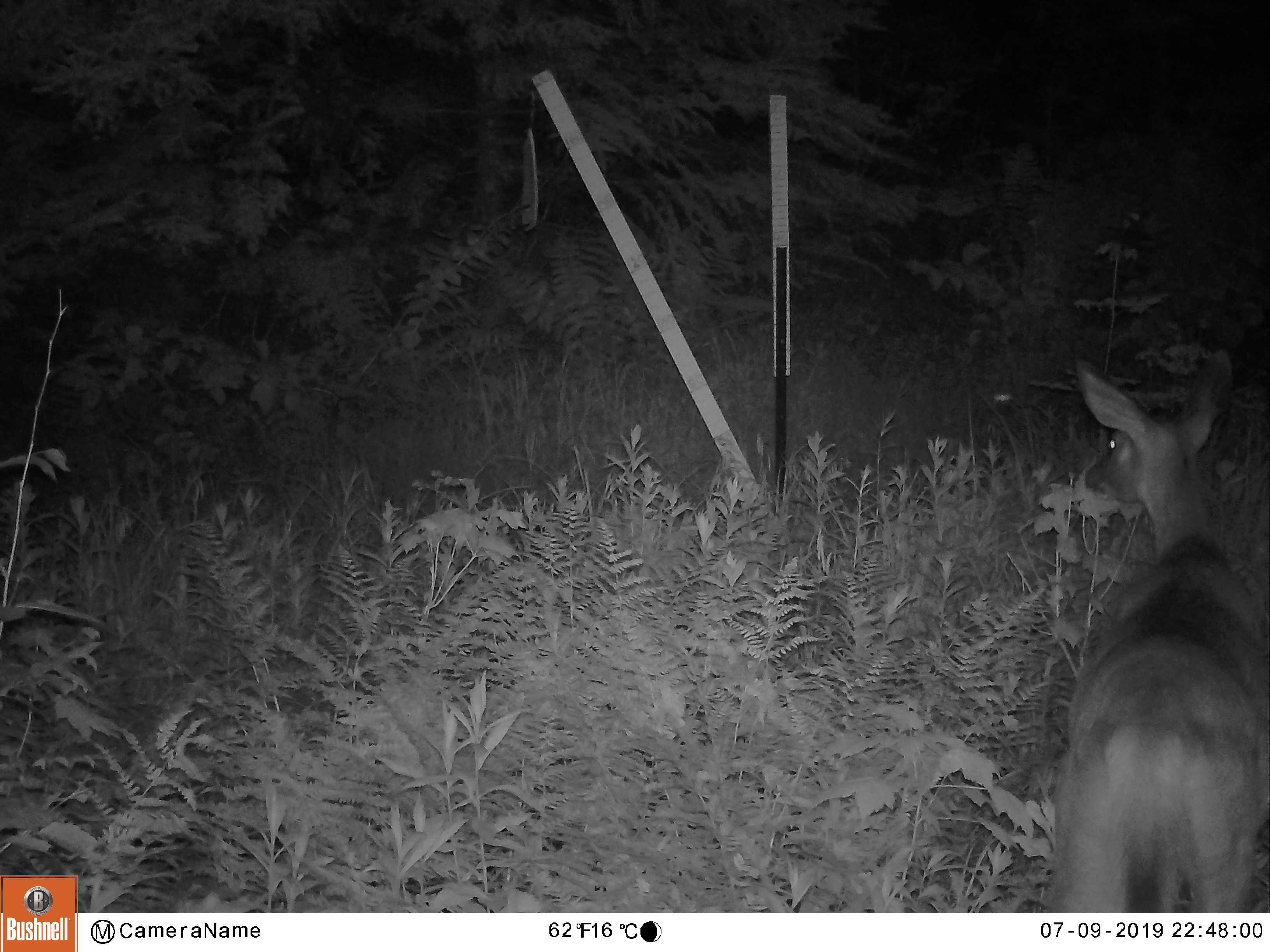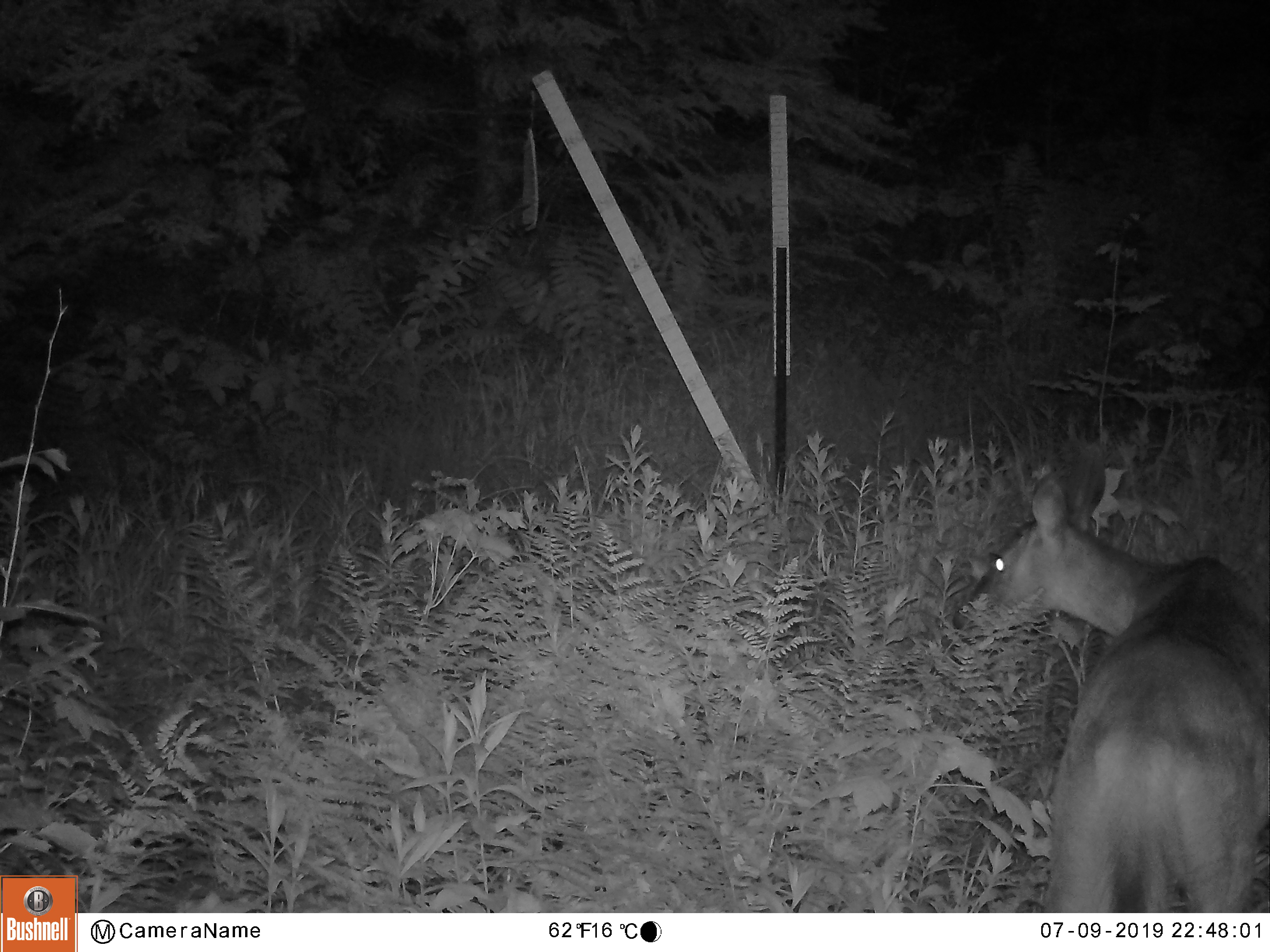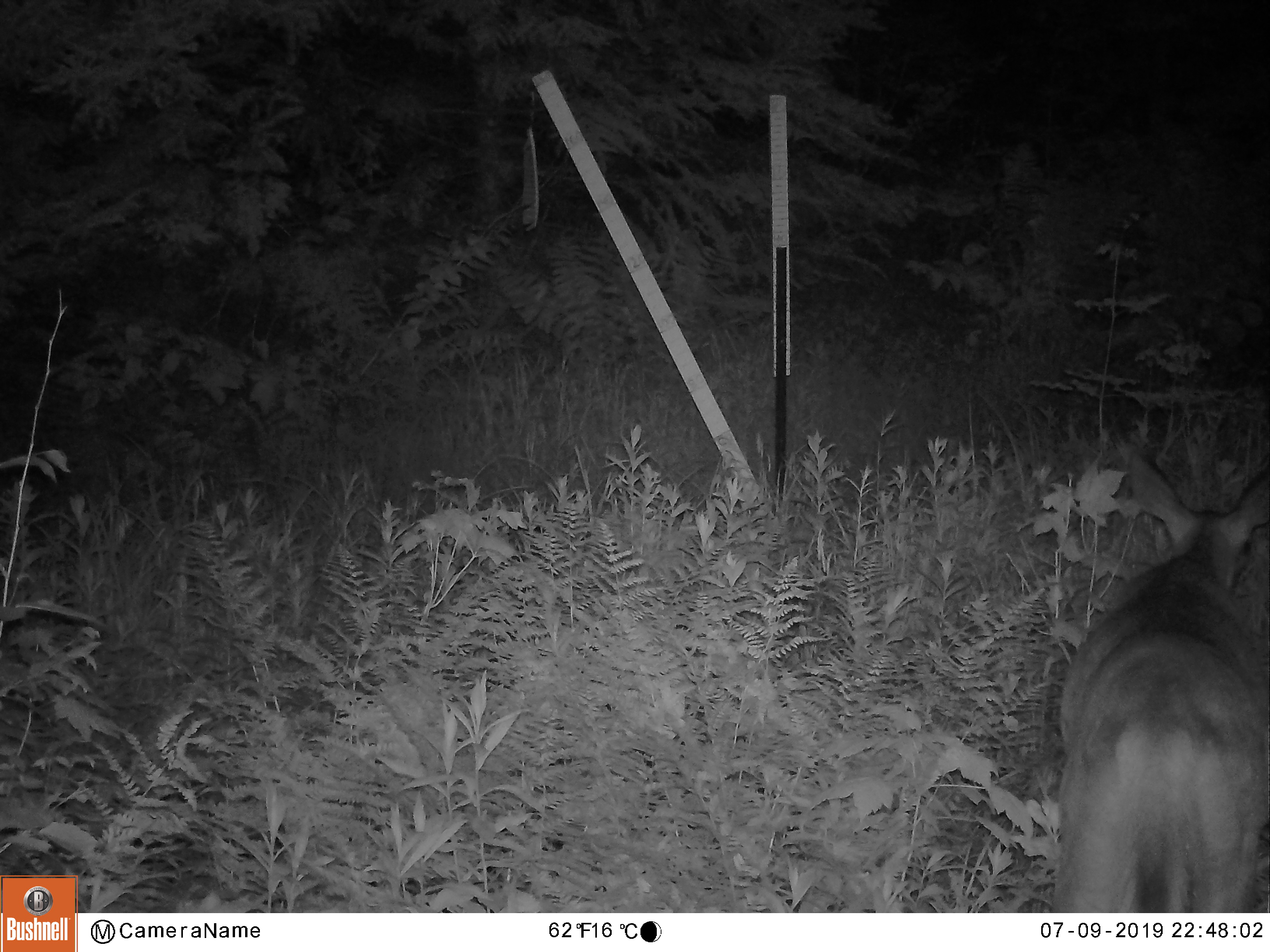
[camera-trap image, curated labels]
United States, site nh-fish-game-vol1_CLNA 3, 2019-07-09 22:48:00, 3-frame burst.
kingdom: Animalia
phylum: Chordata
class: Mammalia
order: Artiodactyla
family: Cervidae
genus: Odocoileus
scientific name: Odocoileus virginianus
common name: white-tailed deer